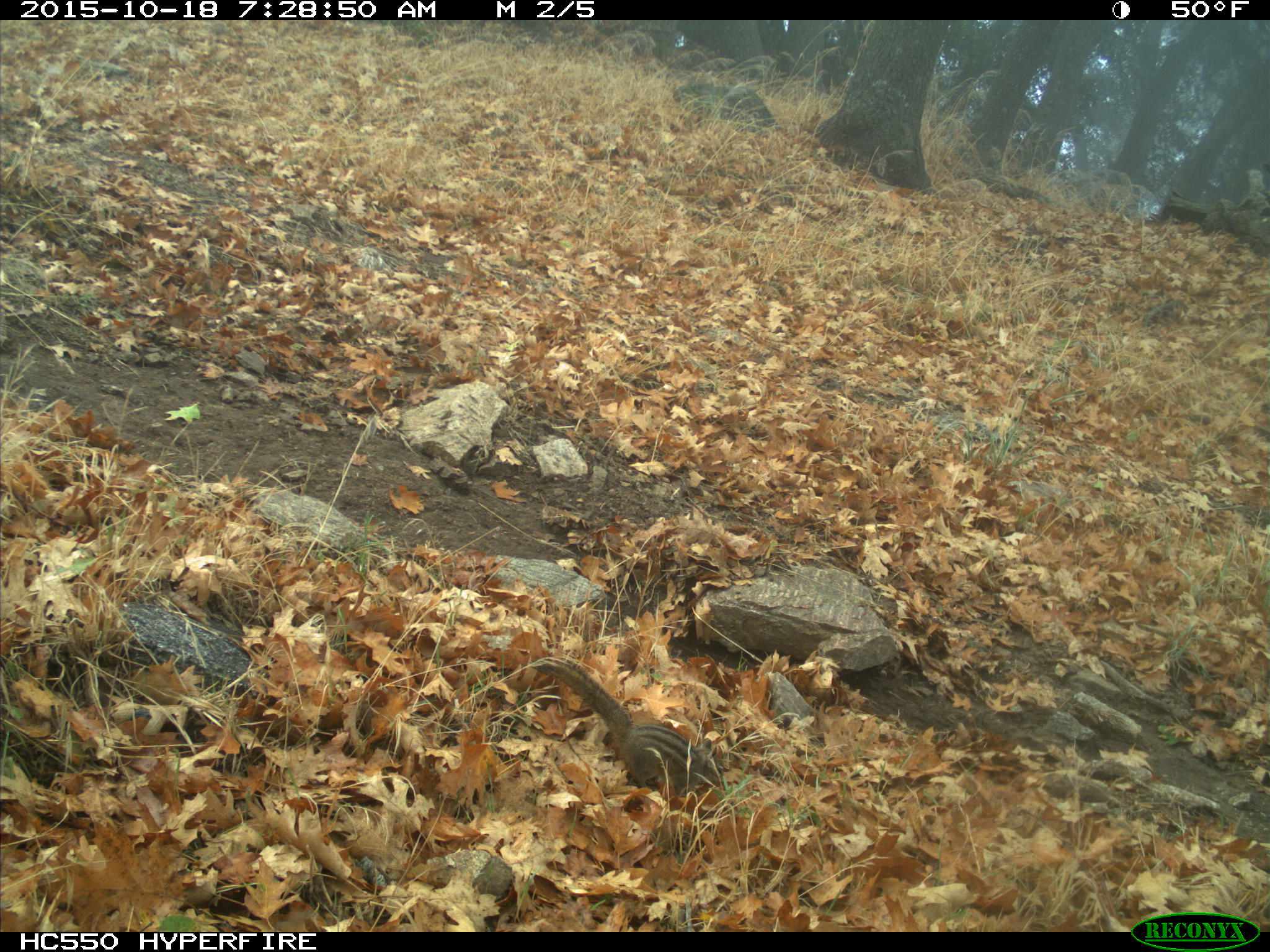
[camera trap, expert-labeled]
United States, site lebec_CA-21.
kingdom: Animalia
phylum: Chordata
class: Mammalia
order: Rodentia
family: Sciuridae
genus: Tamias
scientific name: Tamias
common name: chipmunk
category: unidentified chipmunk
Unidentified chipmunk (chipmunk) (Tamias).